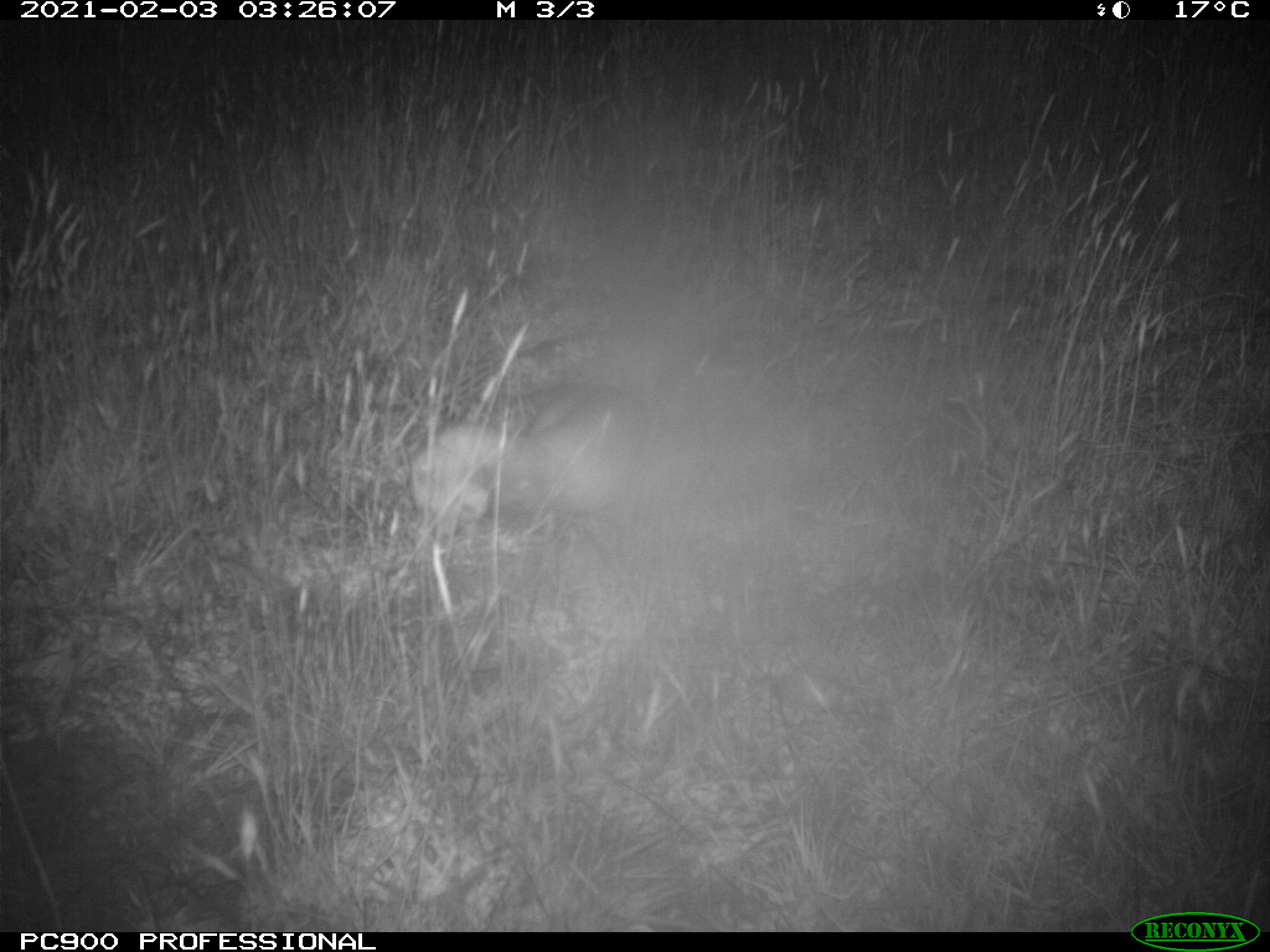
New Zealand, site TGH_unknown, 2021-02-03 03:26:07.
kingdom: Animalia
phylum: Chordata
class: Mammalia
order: Carnivora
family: Mustelidae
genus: Mustela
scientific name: Mustela furo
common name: ferret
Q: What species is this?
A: Ferret (Mustela furo).